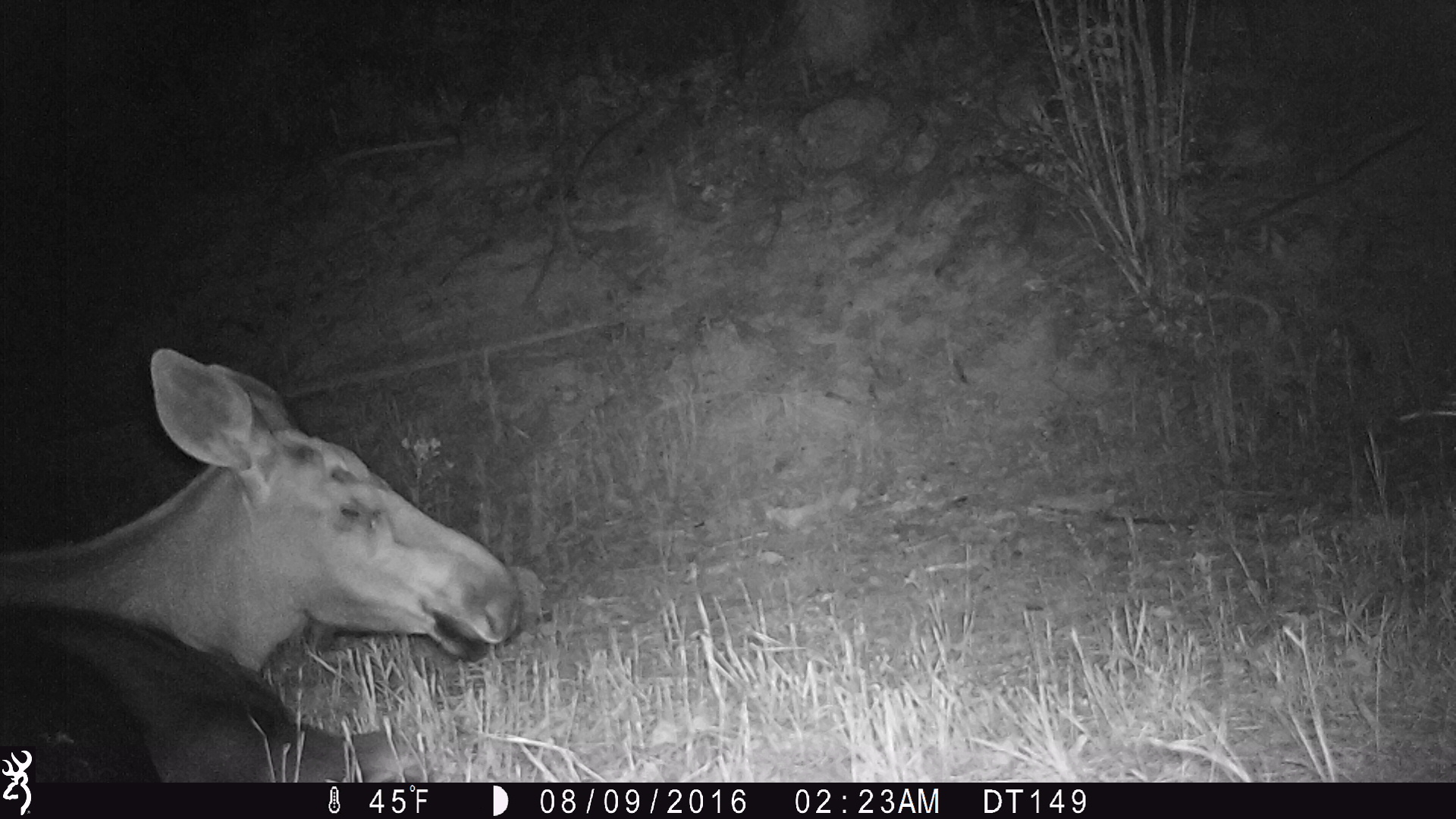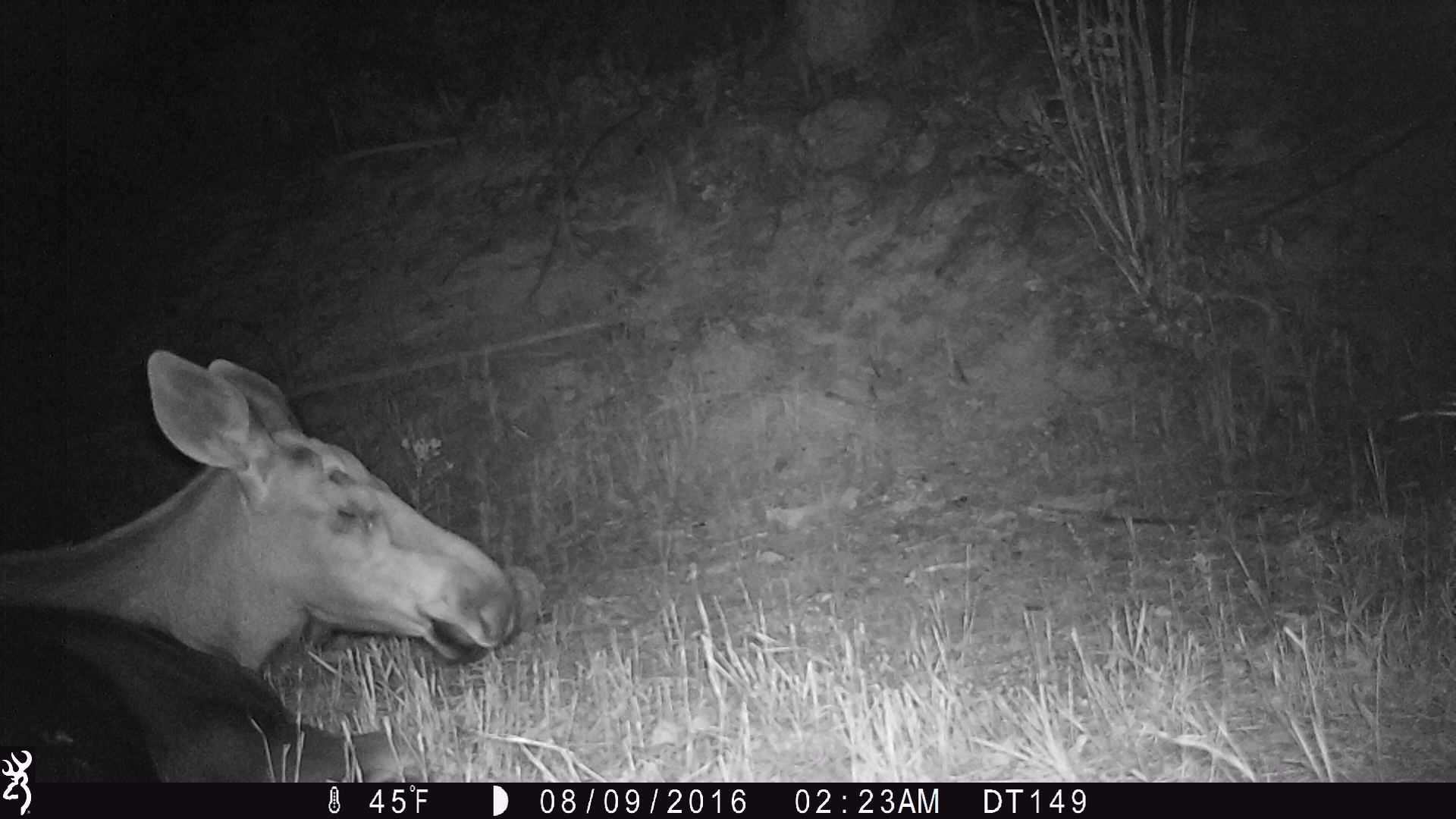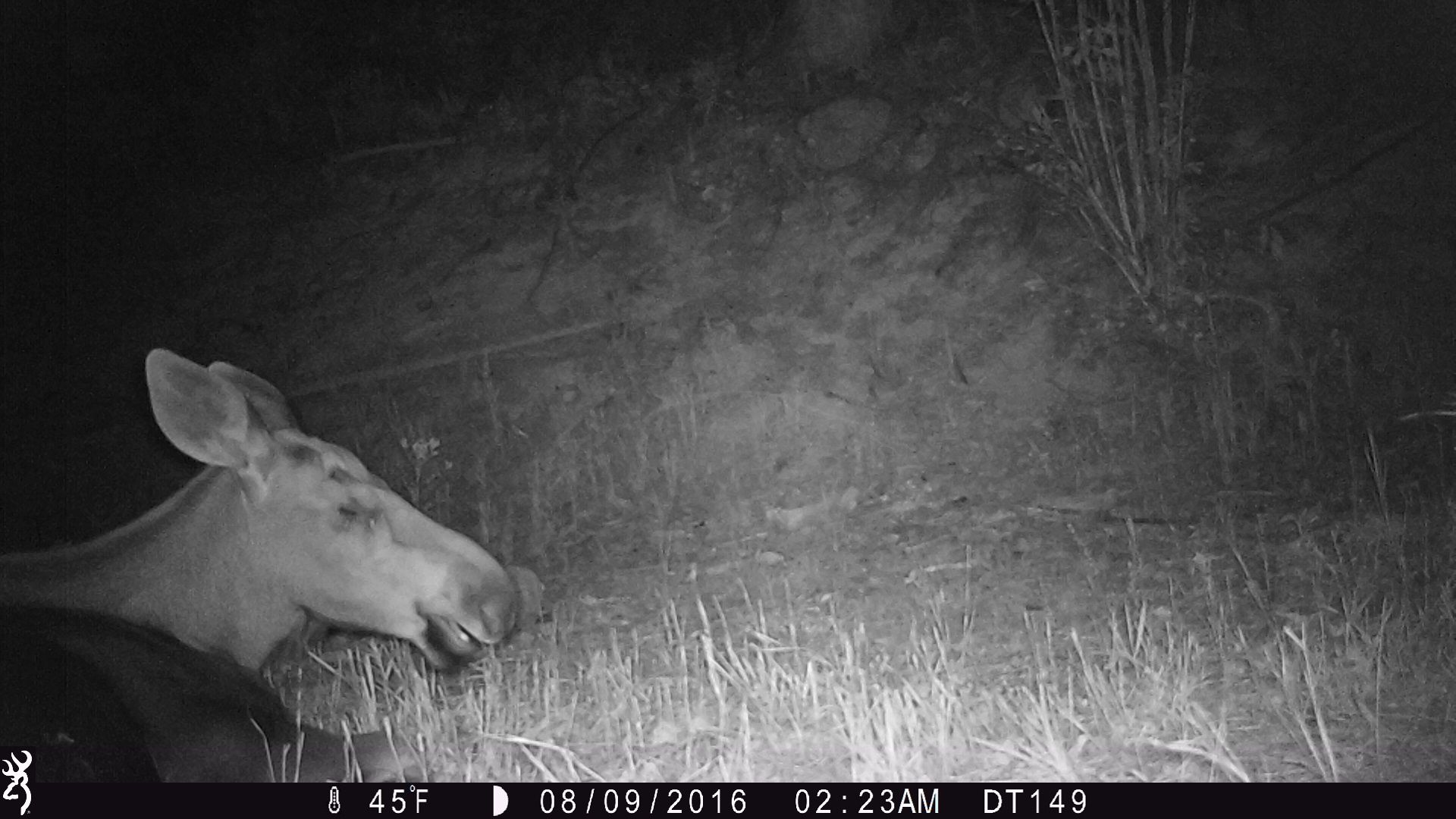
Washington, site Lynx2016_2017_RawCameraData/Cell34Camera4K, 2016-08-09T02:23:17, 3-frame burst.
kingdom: Animalia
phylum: Chordata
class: Mammalia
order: Artiodactyla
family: Cervidae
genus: Alces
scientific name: Alces alces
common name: moose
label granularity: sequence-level